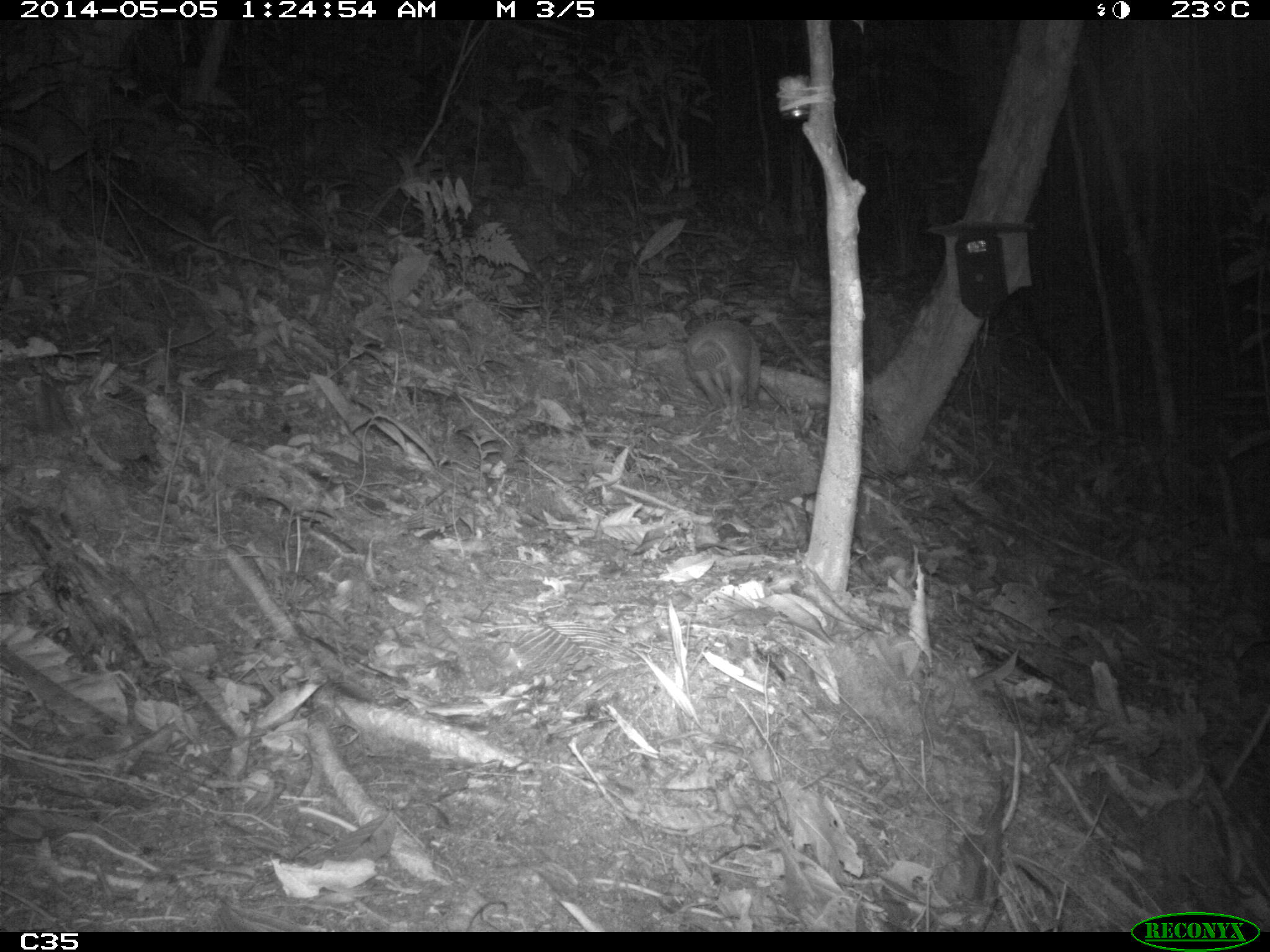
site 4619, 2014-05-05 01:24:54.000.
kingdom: Animalia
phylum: Chordata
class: Mammalia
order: Cingulata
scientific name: Cingulata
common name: armadillo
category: unknown armadillo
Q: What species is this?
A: Unknown armadillo (armadillo) (Cingulata).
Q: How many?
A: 1.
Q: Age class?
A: Adult.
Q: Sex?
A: Male.